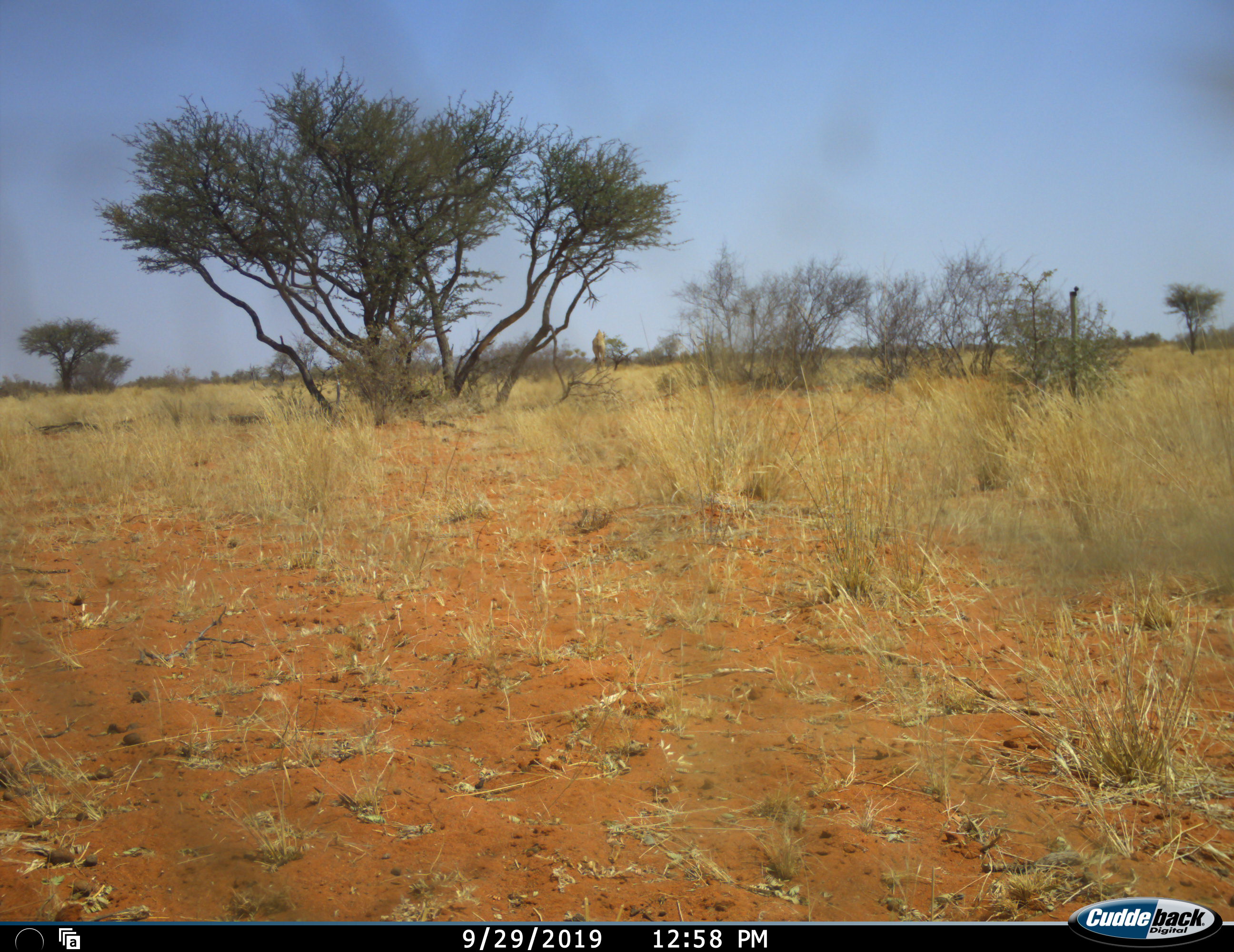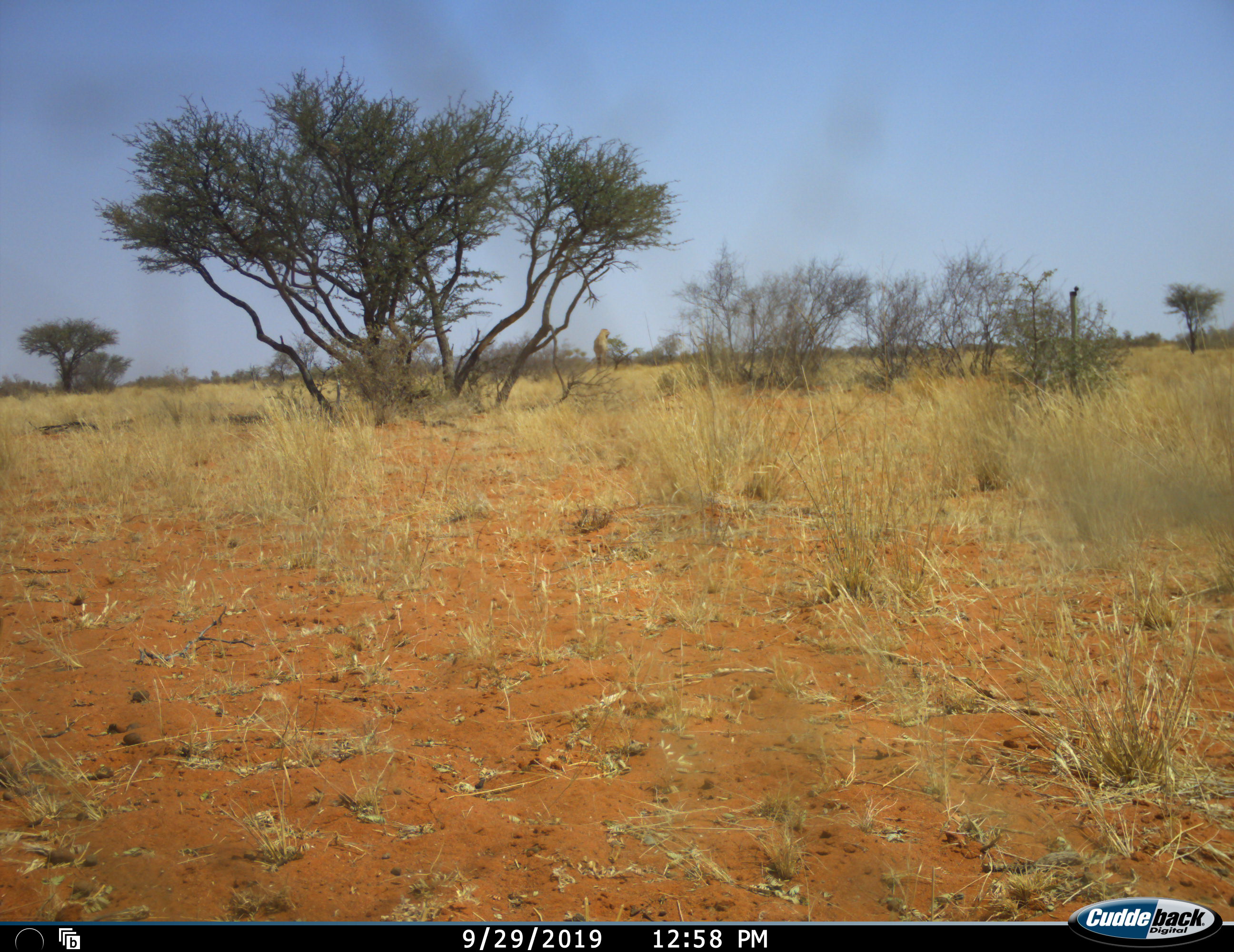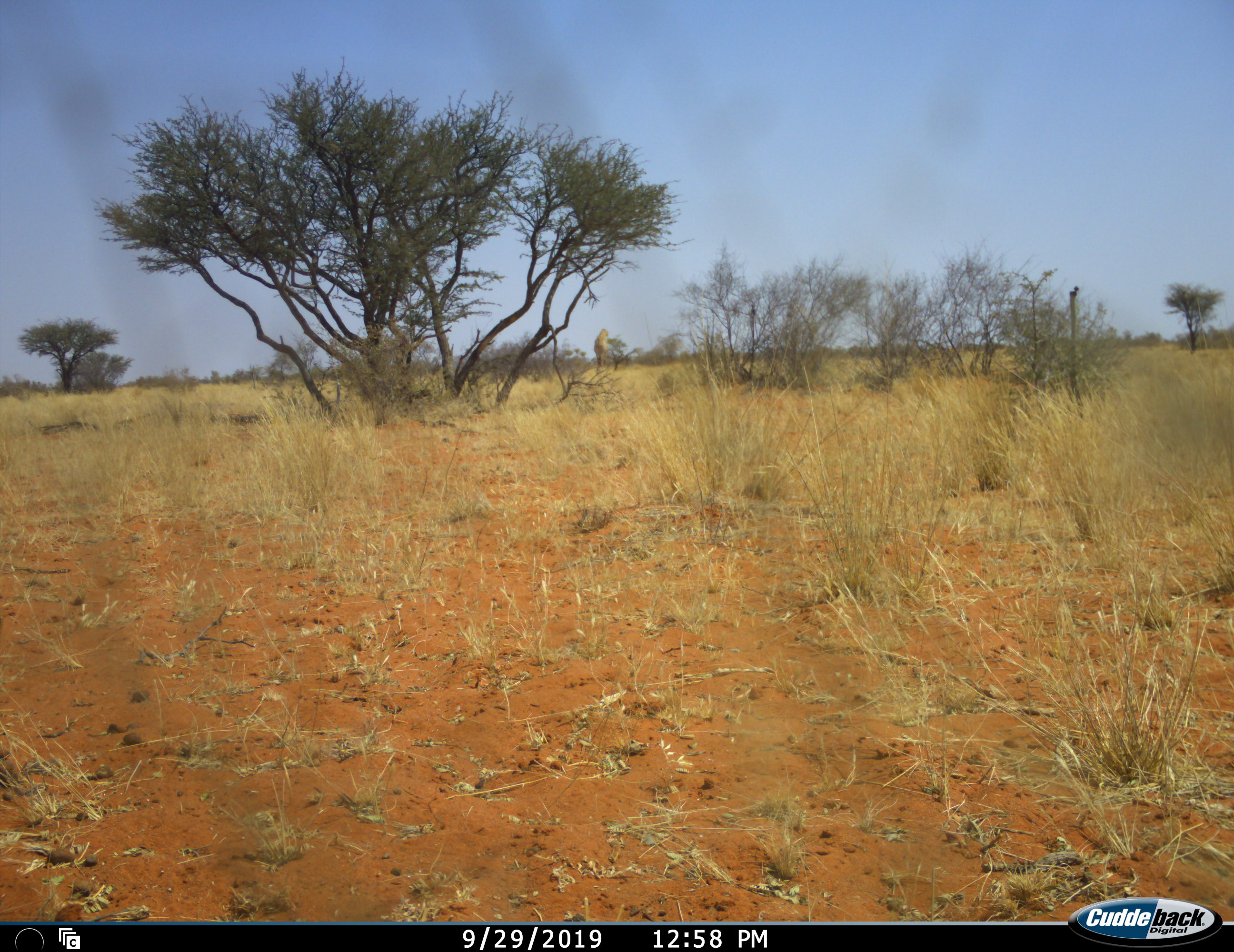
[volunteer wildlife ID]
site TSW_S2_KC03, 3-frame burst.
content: unidentified animal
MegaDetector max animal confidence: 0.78